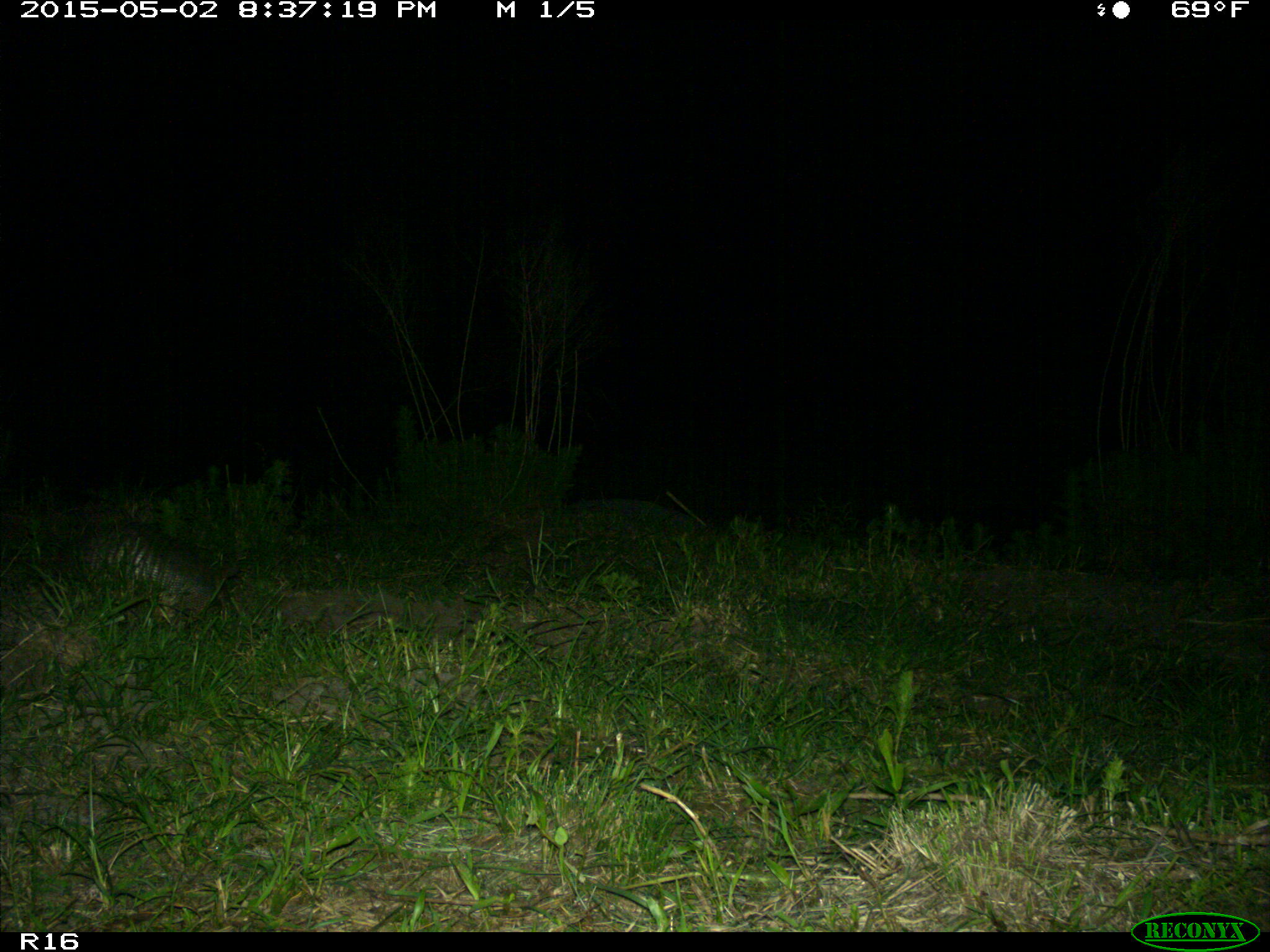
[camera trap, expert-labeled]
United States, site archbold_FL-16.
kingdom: Animalia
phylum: Chordata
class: Mammalia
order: Cingulata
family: Dasypodidae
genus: Dasypus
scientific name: Dasypus novemcinctus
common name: nine-banded armadillo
Dasypus novemcinctus (nine-banded armadillo).